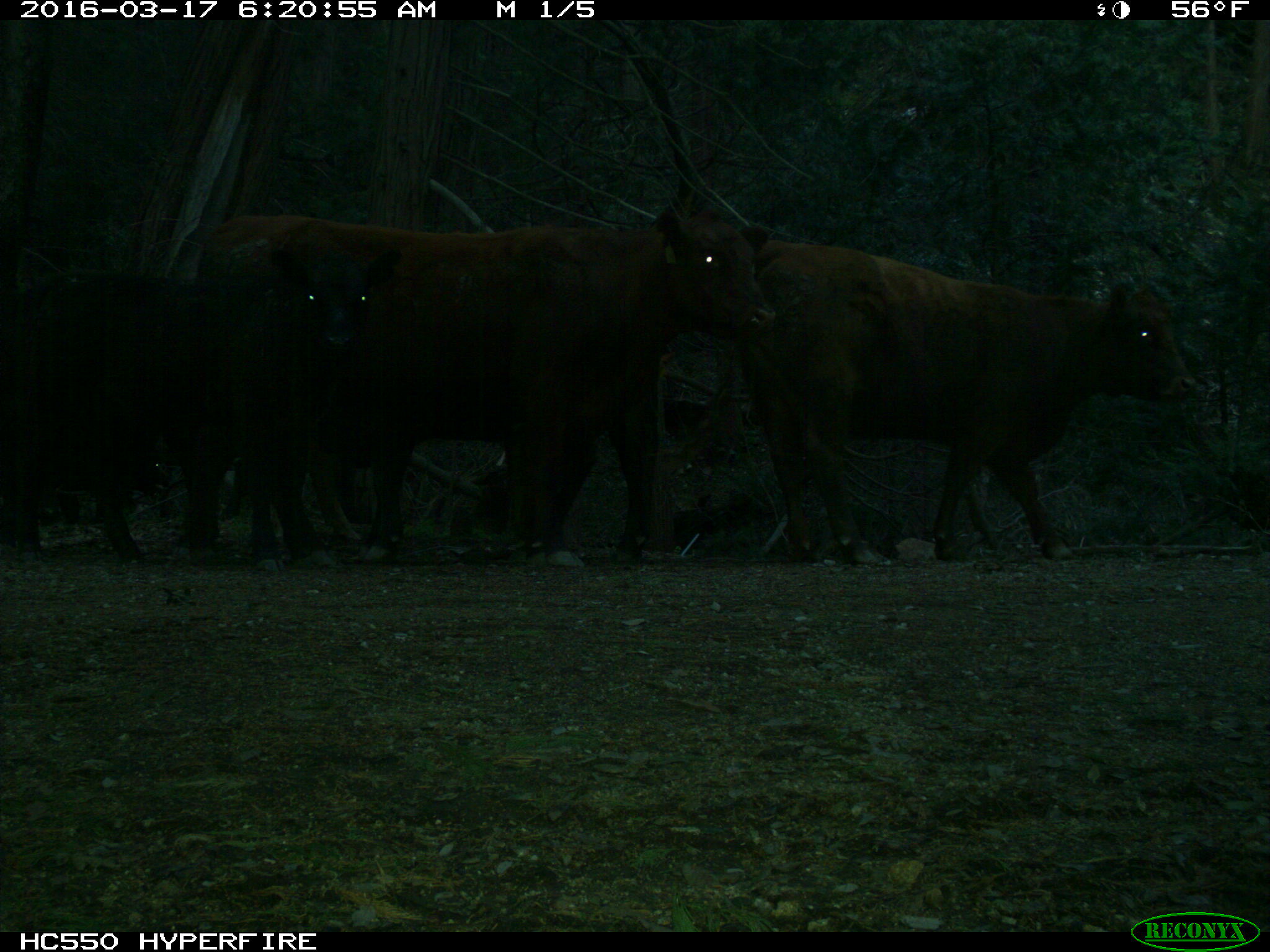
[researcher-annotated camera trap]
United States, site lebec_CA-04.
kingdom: Animalia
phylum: Chordata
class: Mammalia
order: Artiodactyla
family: Bovidae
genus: Bos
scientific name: Bos taurus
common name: domestic cow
Bos taurus (domestic cow).